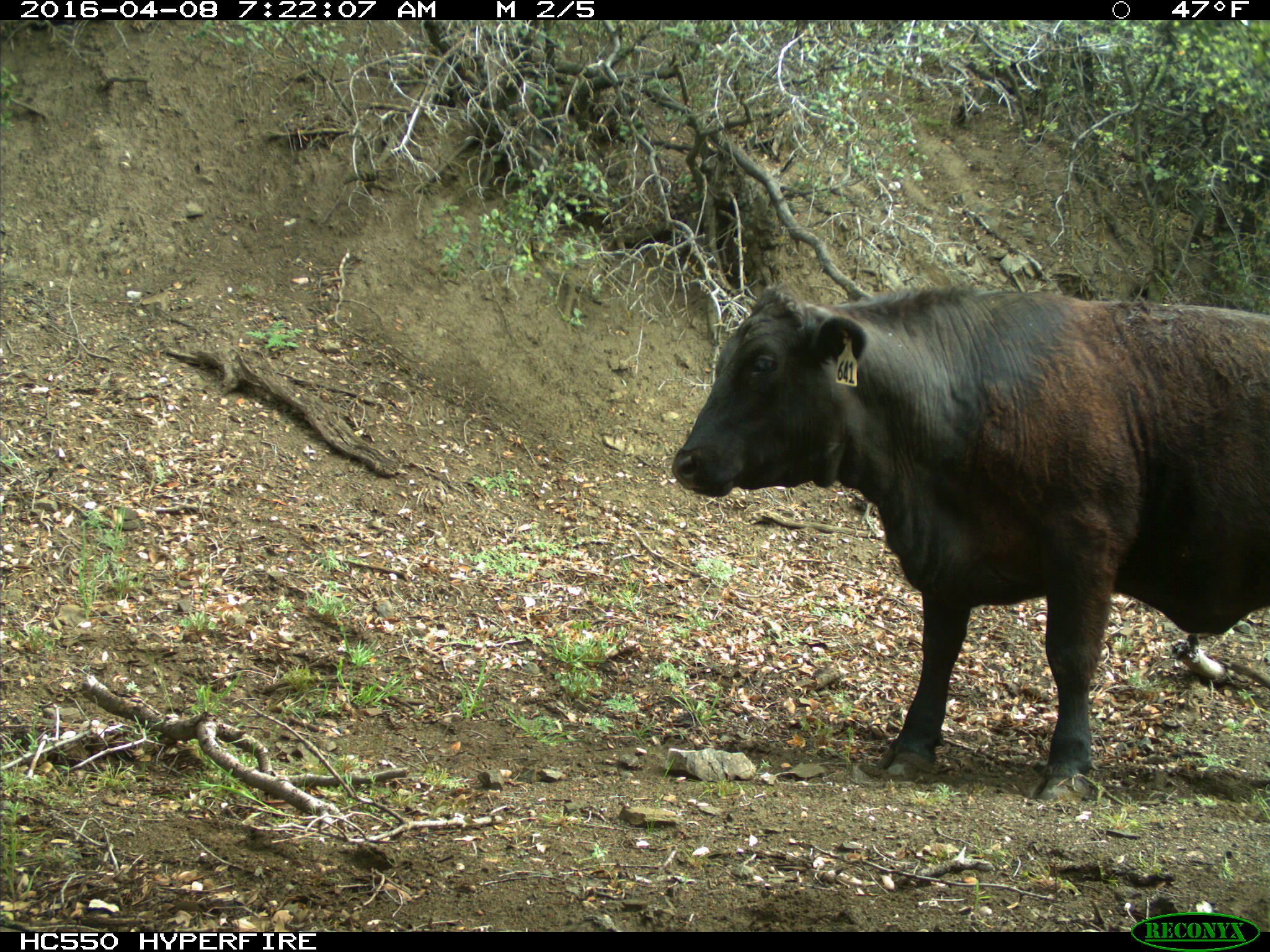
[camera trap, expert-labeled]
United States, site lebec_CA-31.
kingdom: Animalia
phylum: Chordata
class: Mammalia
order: Artiodactyla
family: Bovidae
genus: Bos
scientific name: Bos taurus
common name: domestic cow